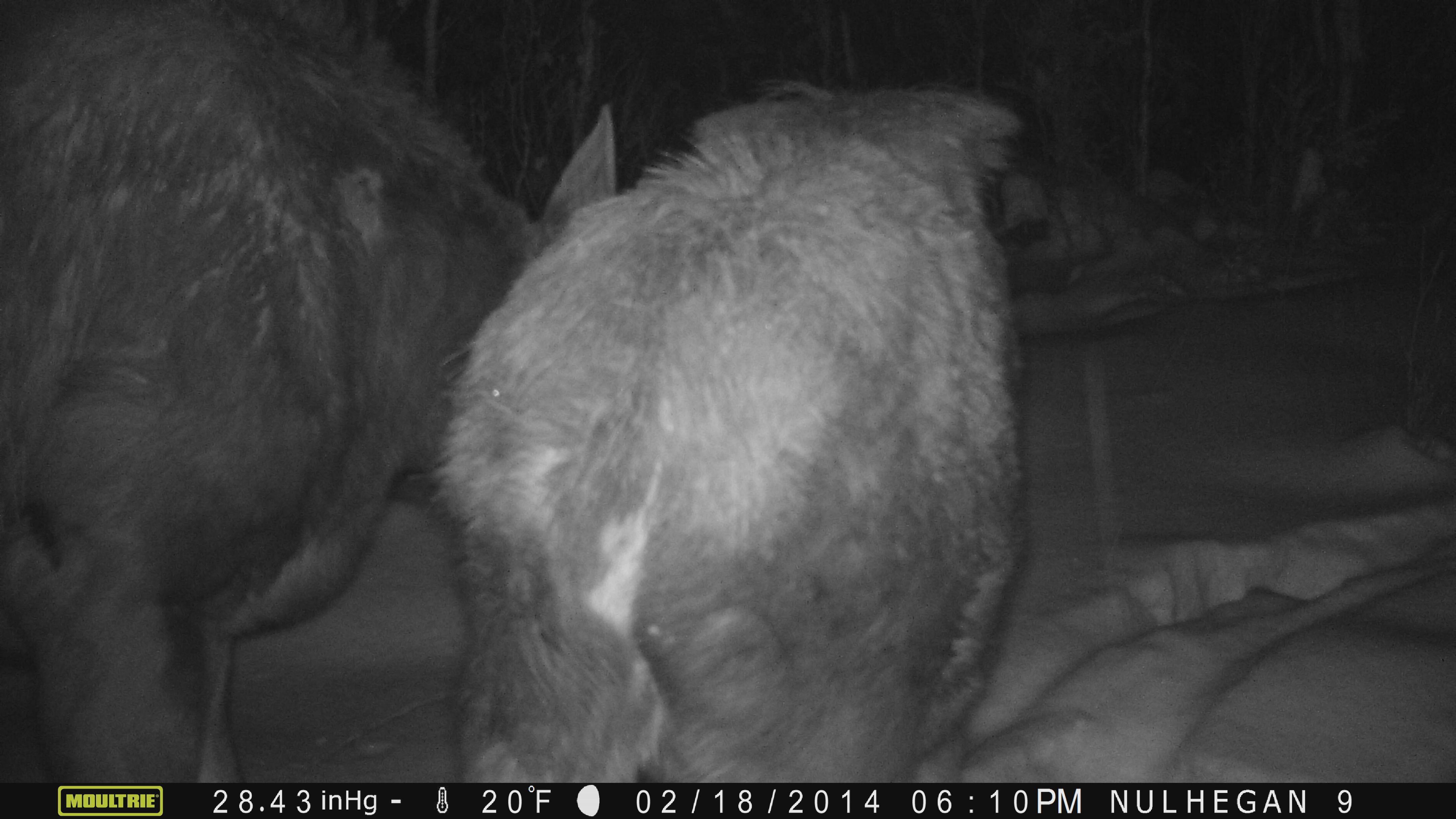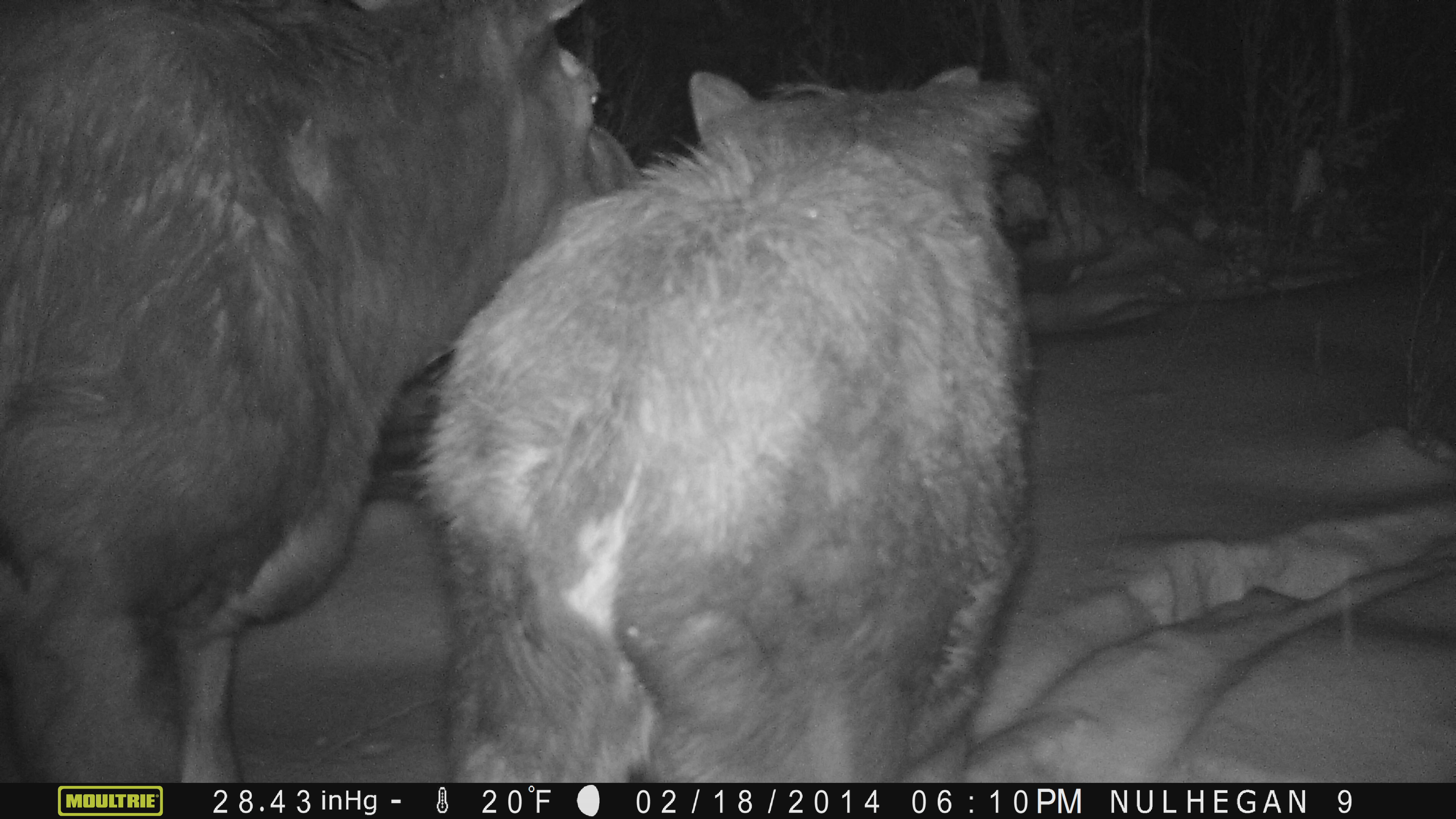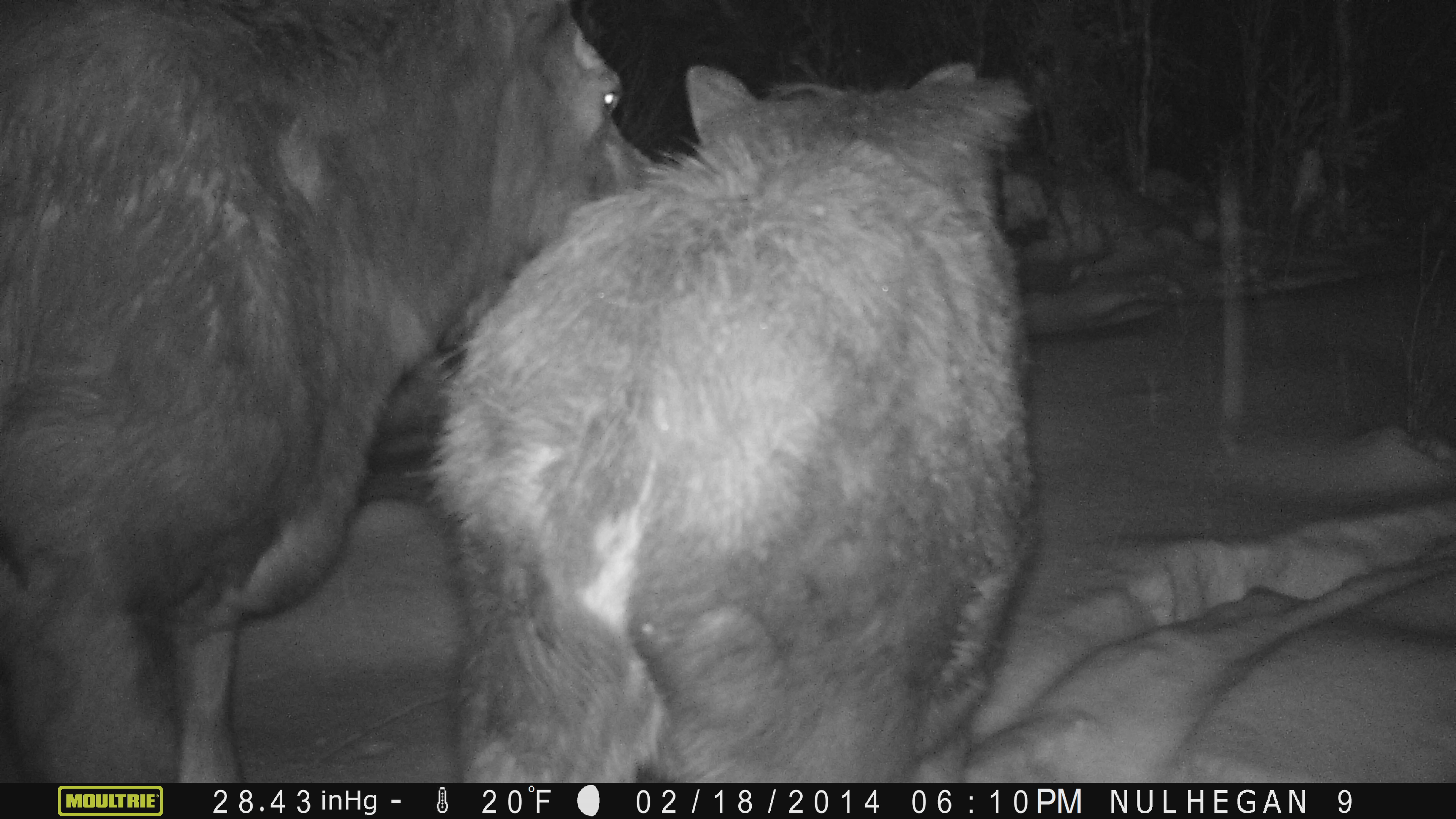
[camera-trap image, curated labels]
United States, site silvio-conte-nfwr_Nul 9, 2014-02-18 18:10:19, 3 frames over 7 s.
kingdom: Animalia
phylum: Chordata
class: Mammalia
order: Artiodactyla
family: Cervidae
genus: Alces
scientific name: Alces alces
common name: moose